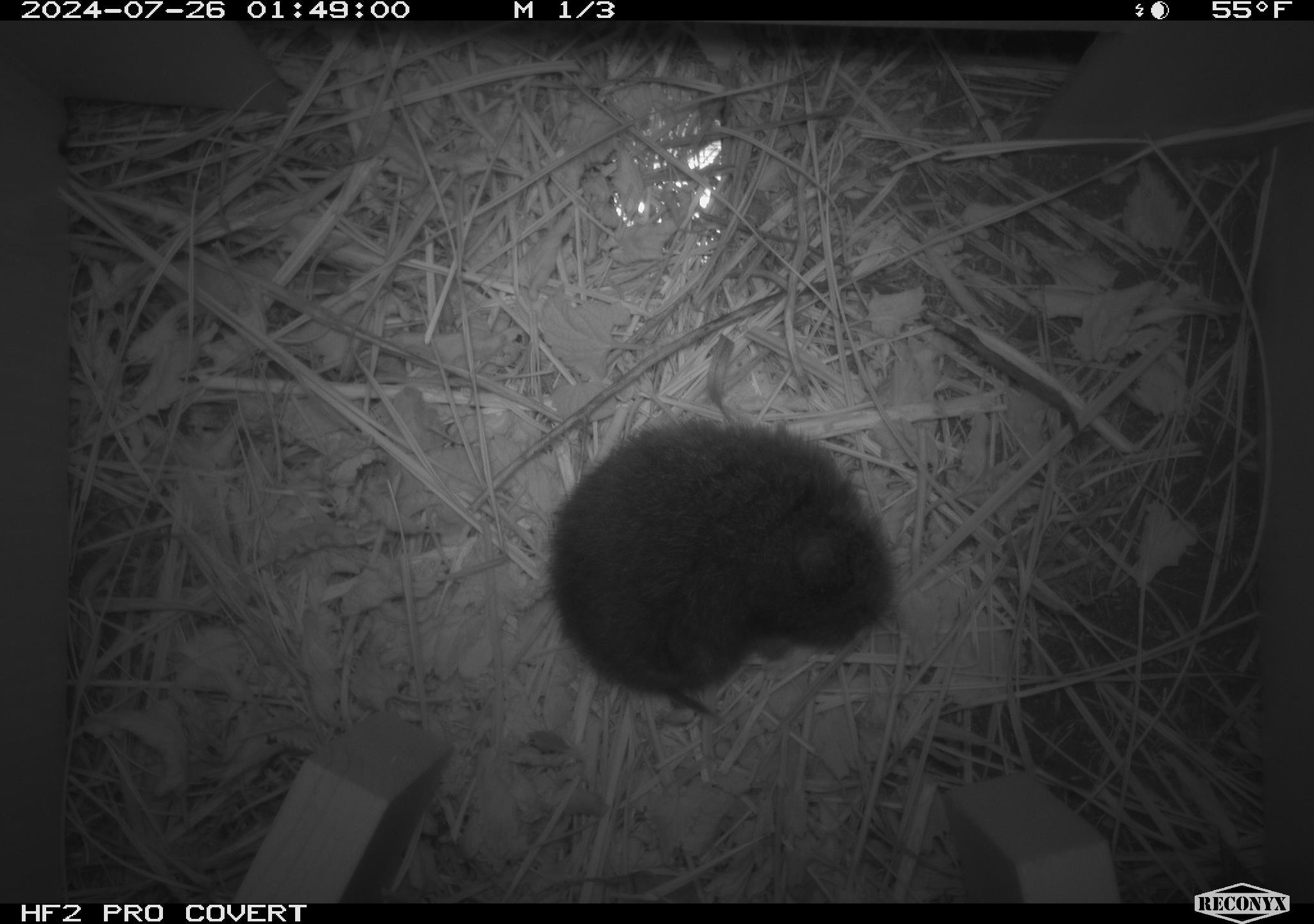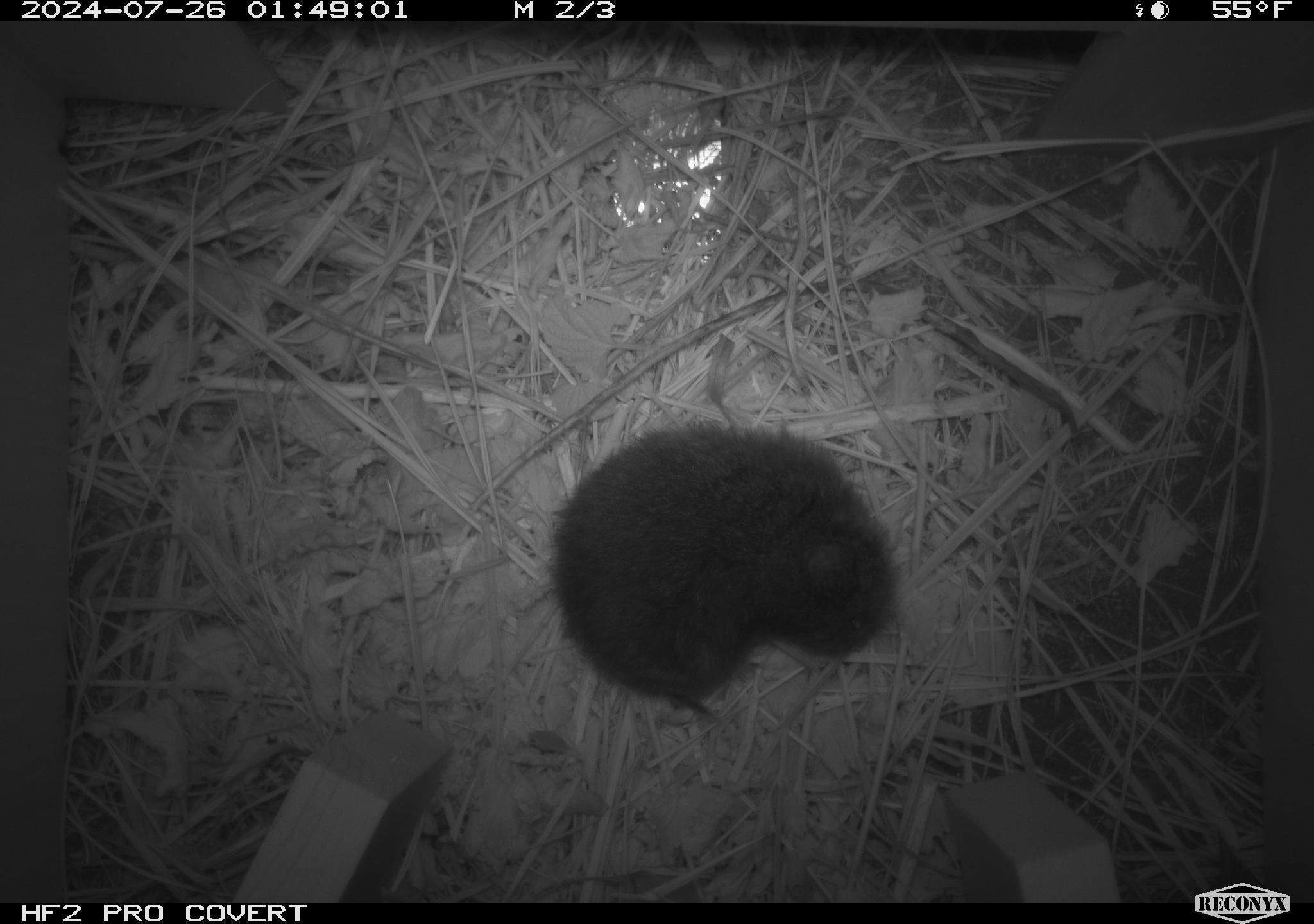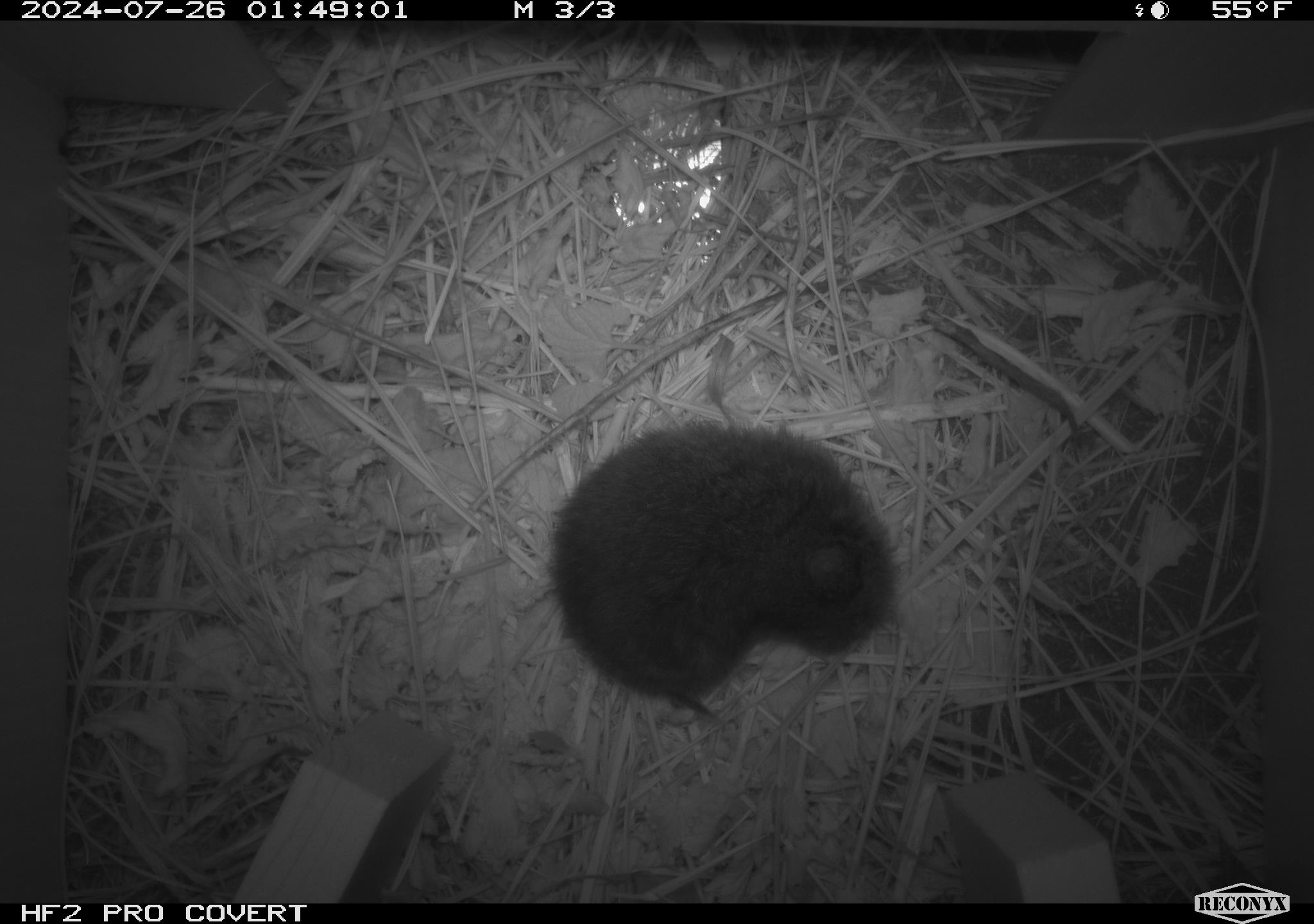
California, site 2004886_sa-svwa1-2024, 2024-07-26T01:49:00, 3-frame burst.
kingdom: Animalia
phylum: Chordata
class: Mammalia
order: Rodentia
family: Cricetidae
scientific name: Arvicolinae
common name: voles, lemmings, and muskrats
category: arvicolinae subfamily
Arvicolinae subfamily (voles, lemmings, and muskrats) (Arvicolinae).